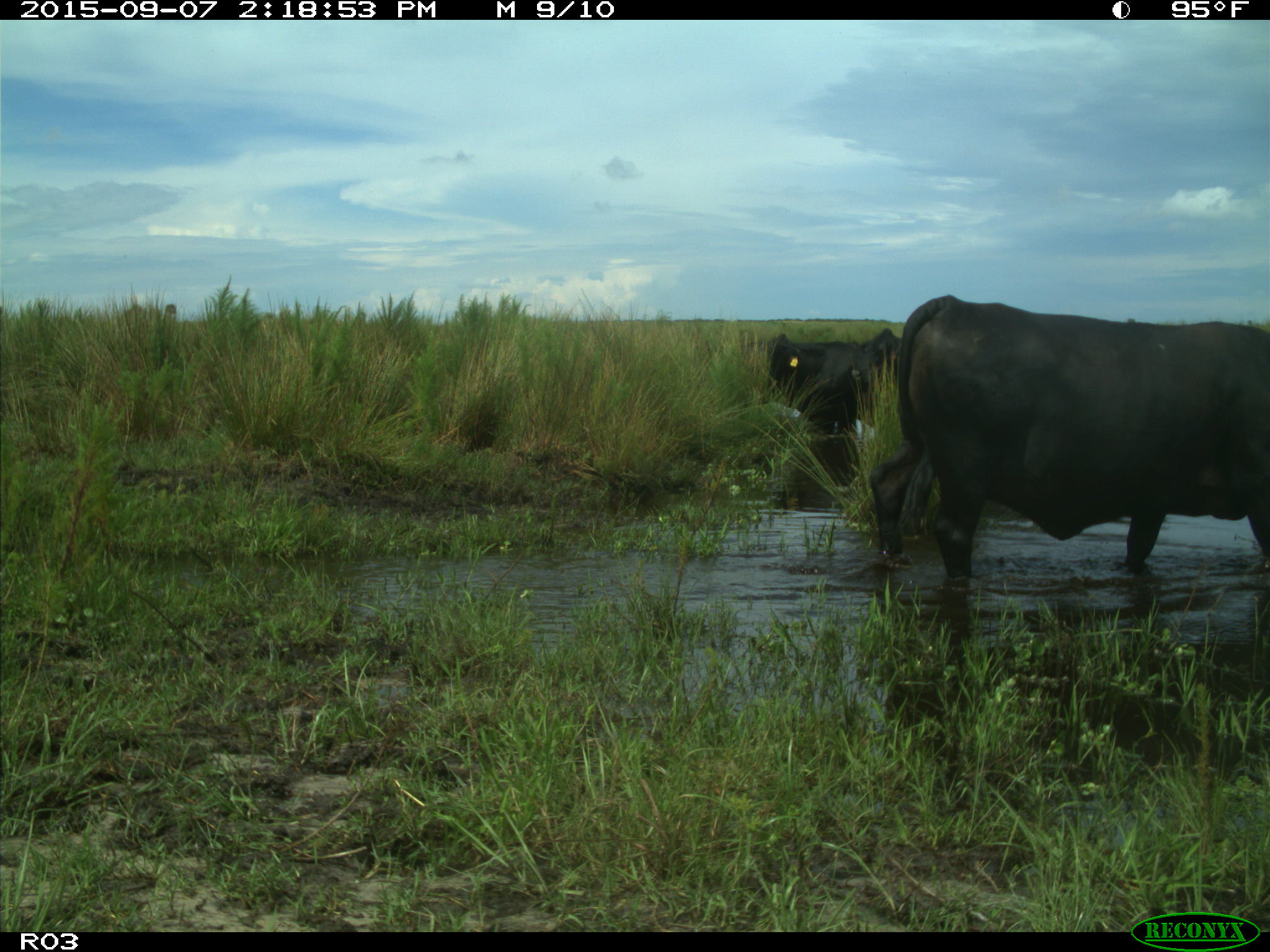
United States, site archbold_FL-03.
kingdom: Animalia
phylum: Chordata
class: Mammalia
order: Artiodactyla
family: Bovidae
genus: Bos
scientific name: Bos taurus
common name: domestic cow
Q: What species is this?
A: Bos taurus (domestic cow).